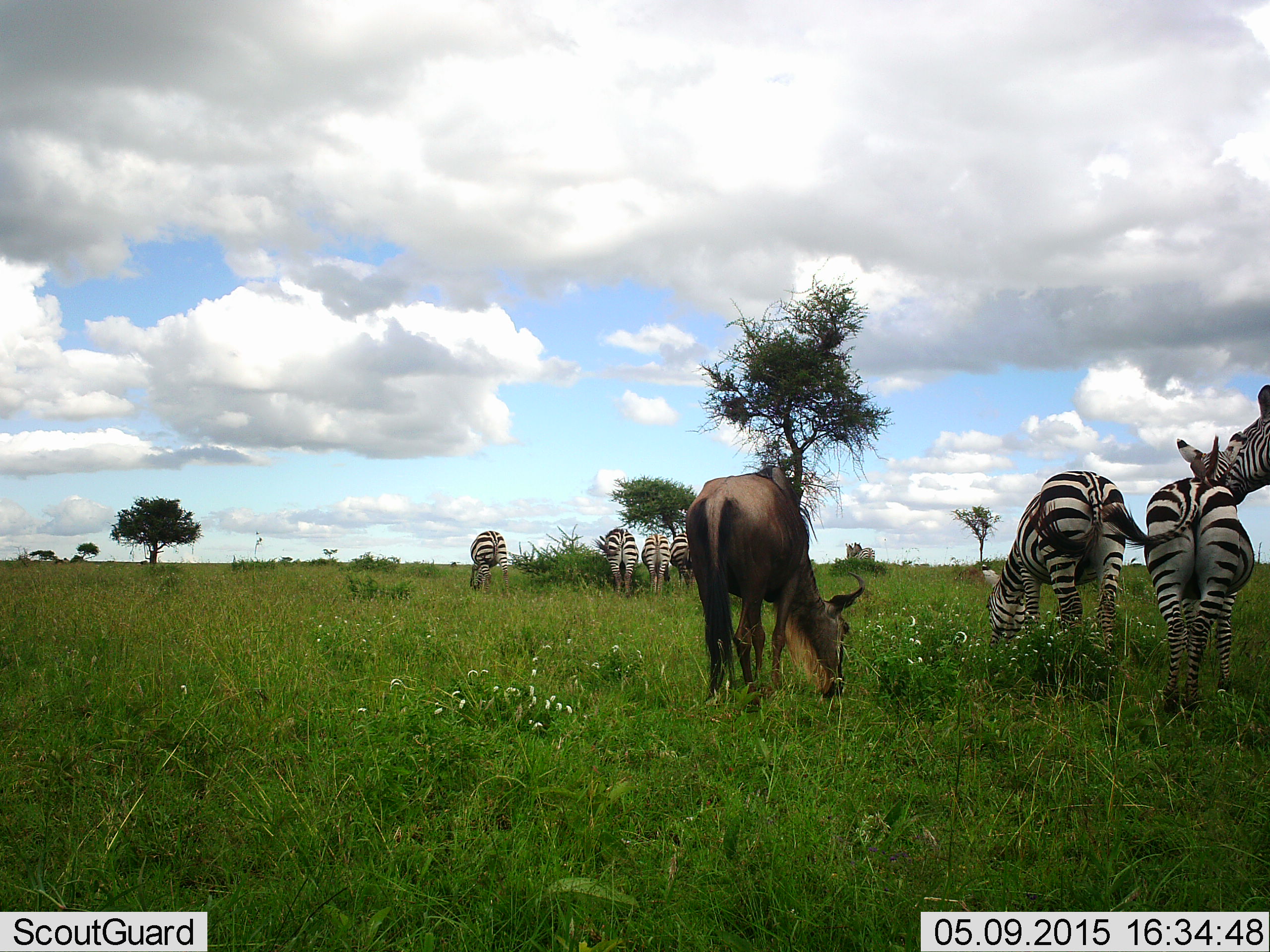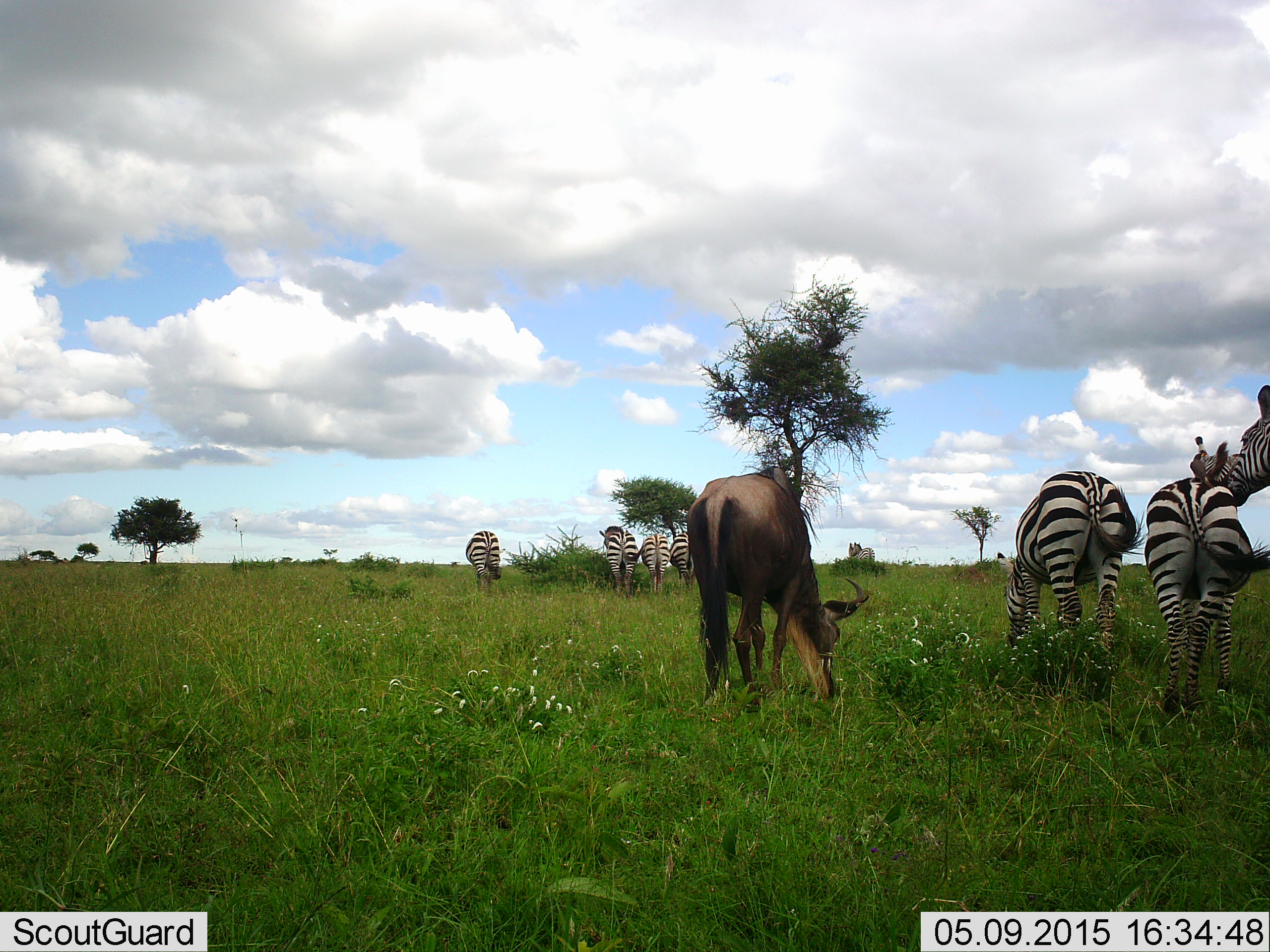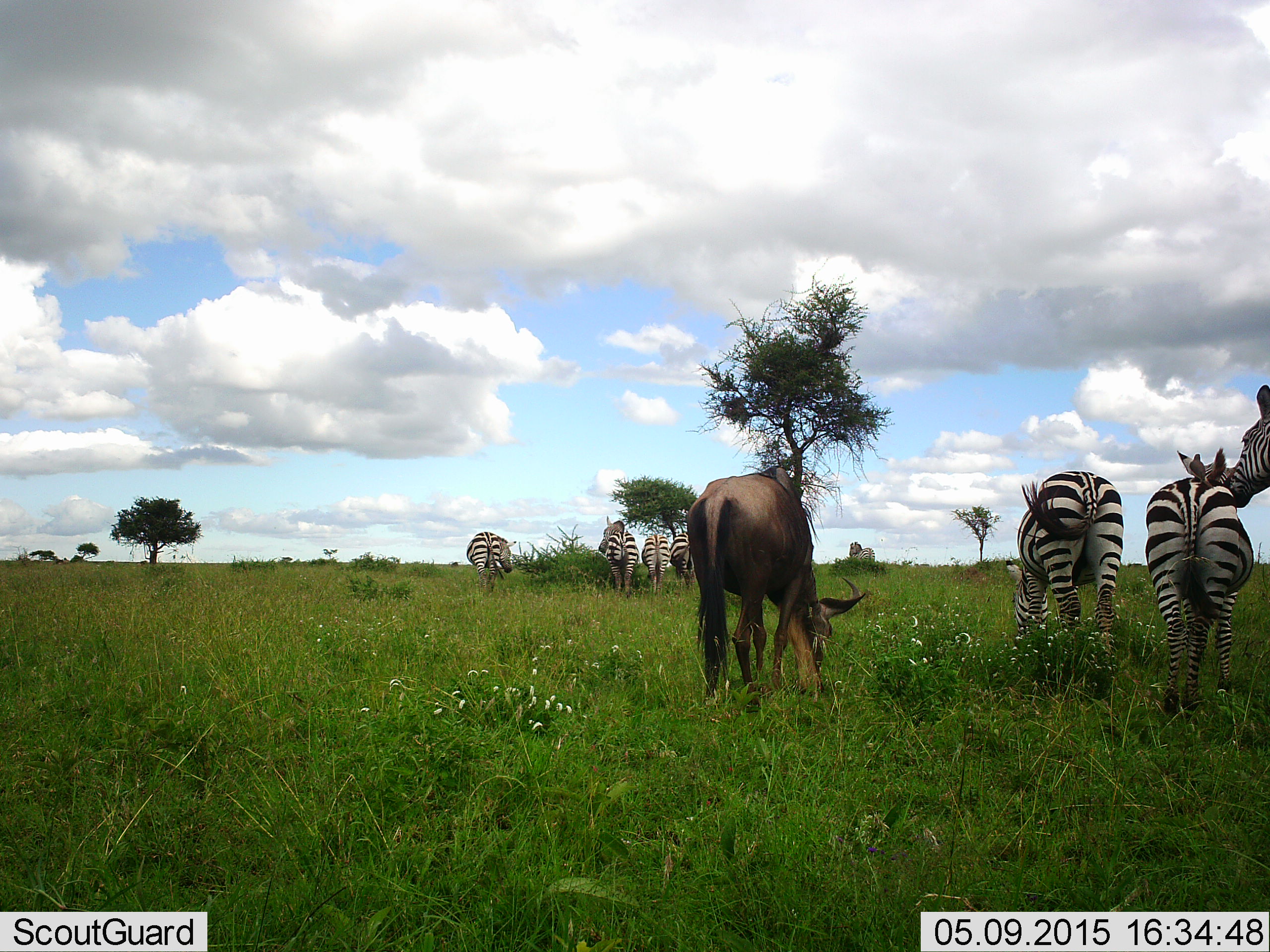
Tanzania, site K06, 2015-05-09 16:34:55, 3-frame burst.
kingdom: Animalia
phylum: Chordata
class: Mammalia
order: Artiodactyla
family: Bovidae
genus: Connochaetes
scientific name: Connochaetes taurinus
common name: blue wildebeest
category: wildebeest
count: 1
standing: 30%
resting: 0%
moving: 0%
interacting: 0%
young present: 0%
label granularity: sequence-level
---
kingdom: Animalia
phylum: Chordata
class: Mammalia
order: Perissodactyla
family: Equidae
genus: Equus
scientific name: Equus quagga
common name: plains zebra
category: zebra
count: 7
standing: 36%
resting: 0%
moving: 18%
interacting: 27%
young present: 0%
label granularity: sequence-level